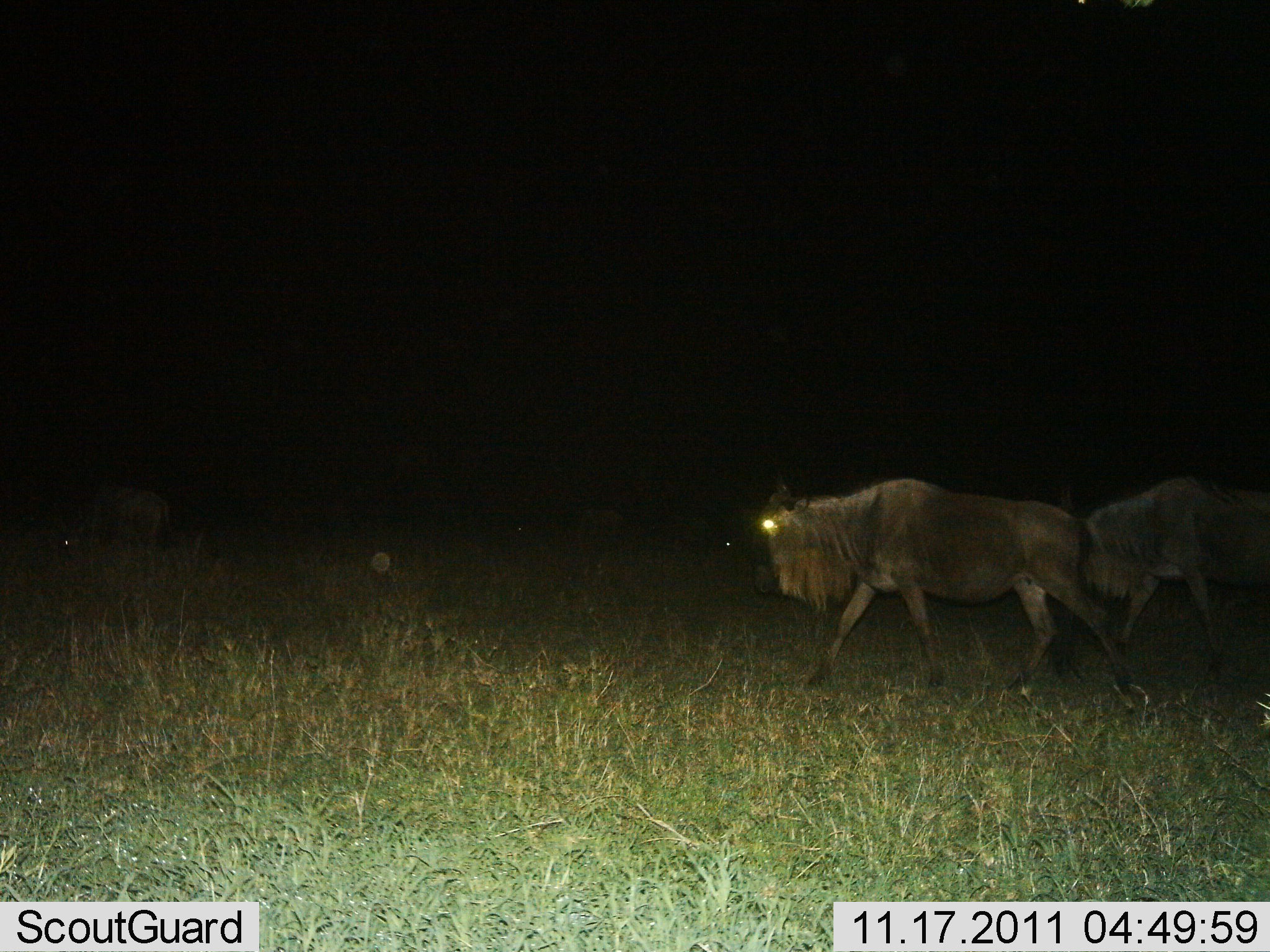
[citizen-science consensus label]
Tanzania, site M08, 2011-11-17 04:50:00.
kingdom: Animalia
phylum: Chordata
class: Mammalia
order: Artiodactyla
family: Bovidae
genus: Connochaetes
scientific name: Connochaetes taurinus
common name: blue wildebeest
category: wildebeest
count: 3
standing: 0%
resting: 0%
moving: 100%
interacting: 0%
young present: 0%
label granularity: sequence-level